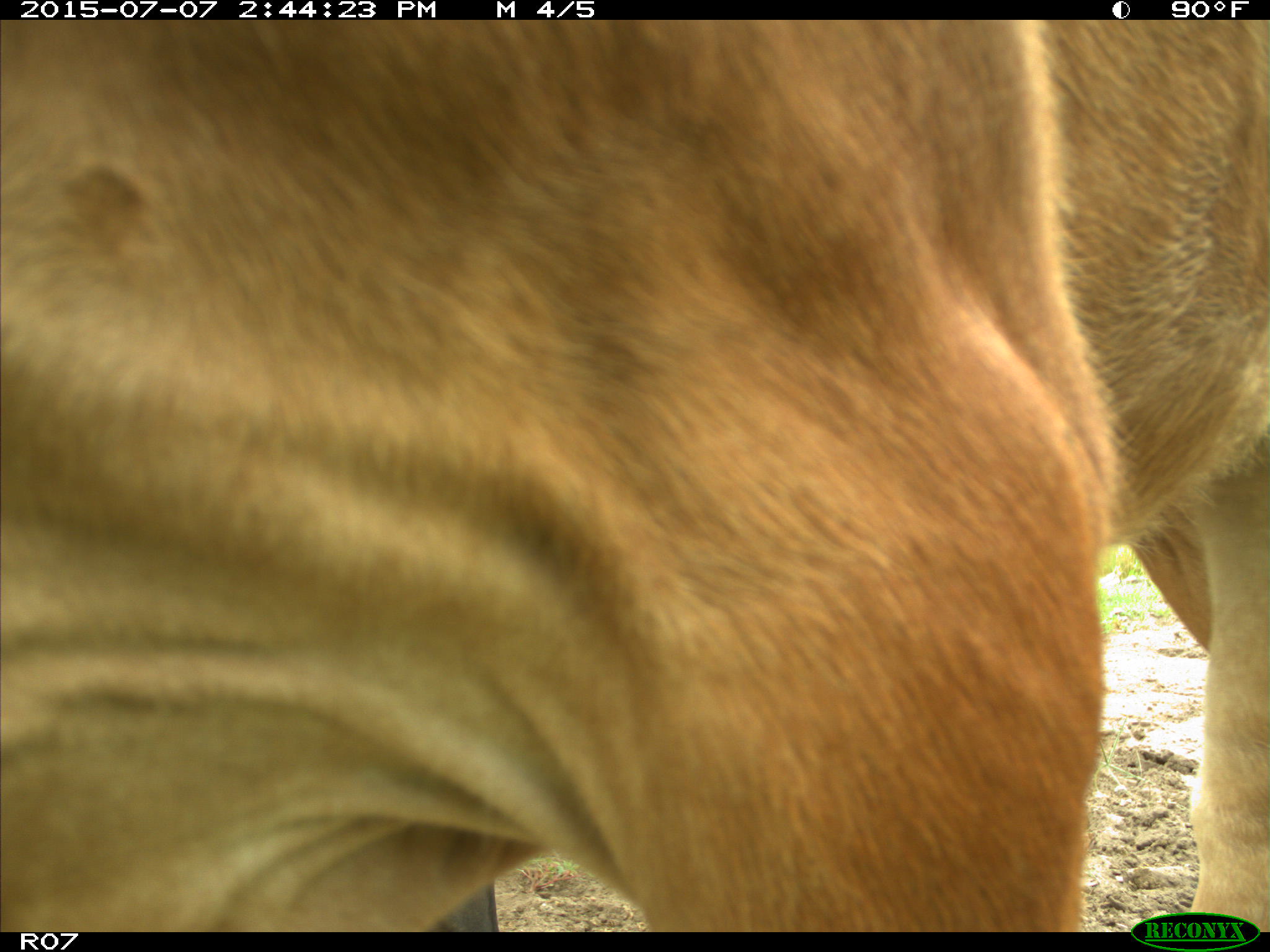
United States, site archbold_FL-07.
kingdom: Animalia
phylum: Chordata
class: Mammalia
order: Artiodactyla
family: Bovidae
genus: Bos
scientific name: Bos taurus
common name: domestic cow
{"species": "Bos taurus (domestic cow)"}